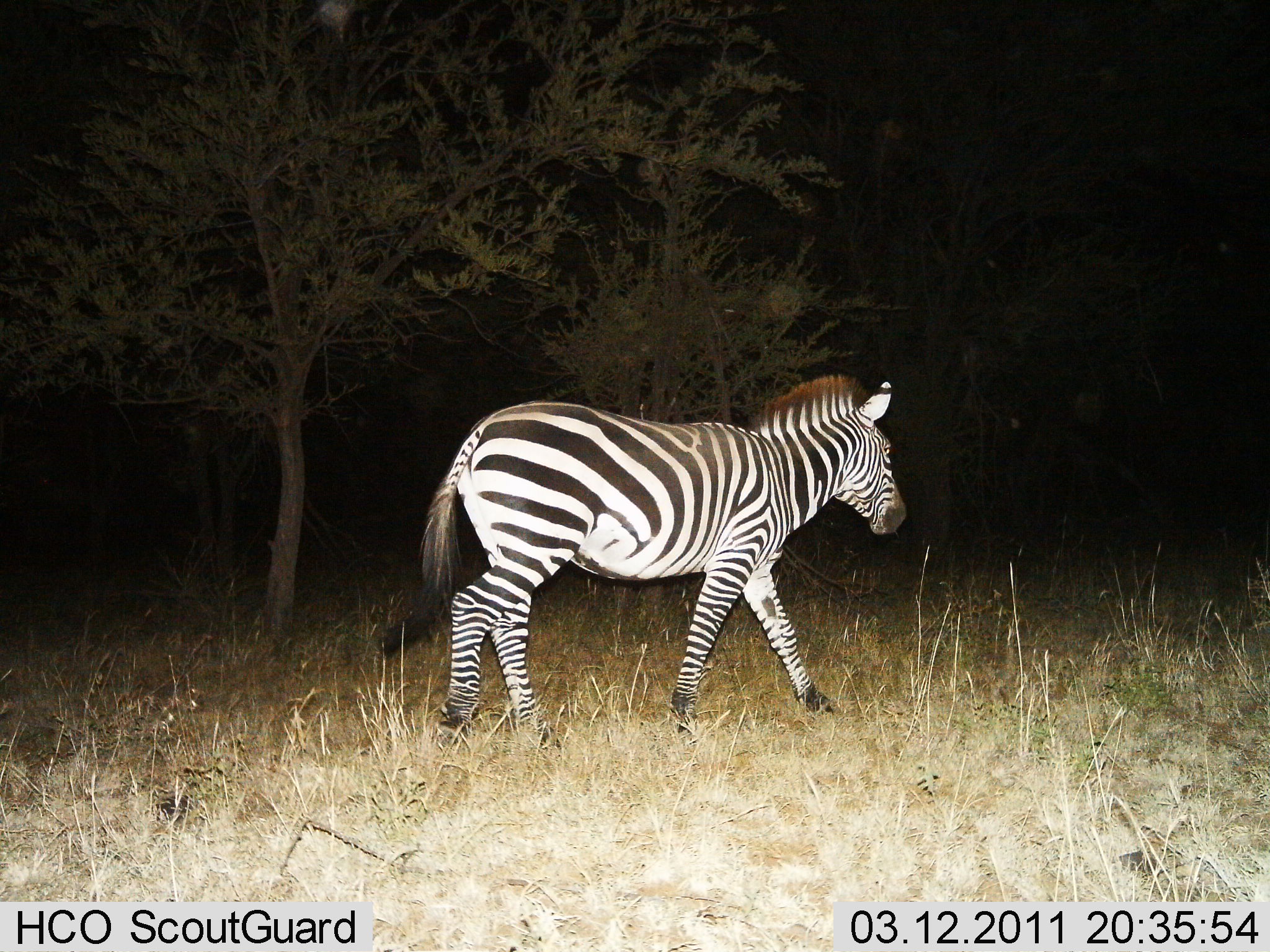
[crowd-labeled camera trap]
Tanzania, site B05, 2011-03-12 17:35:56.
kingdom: Animalia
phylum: Chordata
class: Mammalia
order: Perissodactyla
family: Equidae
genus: Equus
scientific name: Equus quagga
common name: plains zebra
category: zebra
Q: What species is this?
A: Zebra (plains zebra) (Equus quagga).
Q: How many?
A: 1.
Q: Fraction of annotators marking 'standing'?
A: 8%.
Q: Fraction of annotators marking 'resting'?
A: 0%.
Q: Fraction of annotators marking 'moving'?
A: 92%.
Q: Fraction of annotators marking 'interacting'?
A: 0%.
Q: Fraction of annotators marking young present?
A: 0%.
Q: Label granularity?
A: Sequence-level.